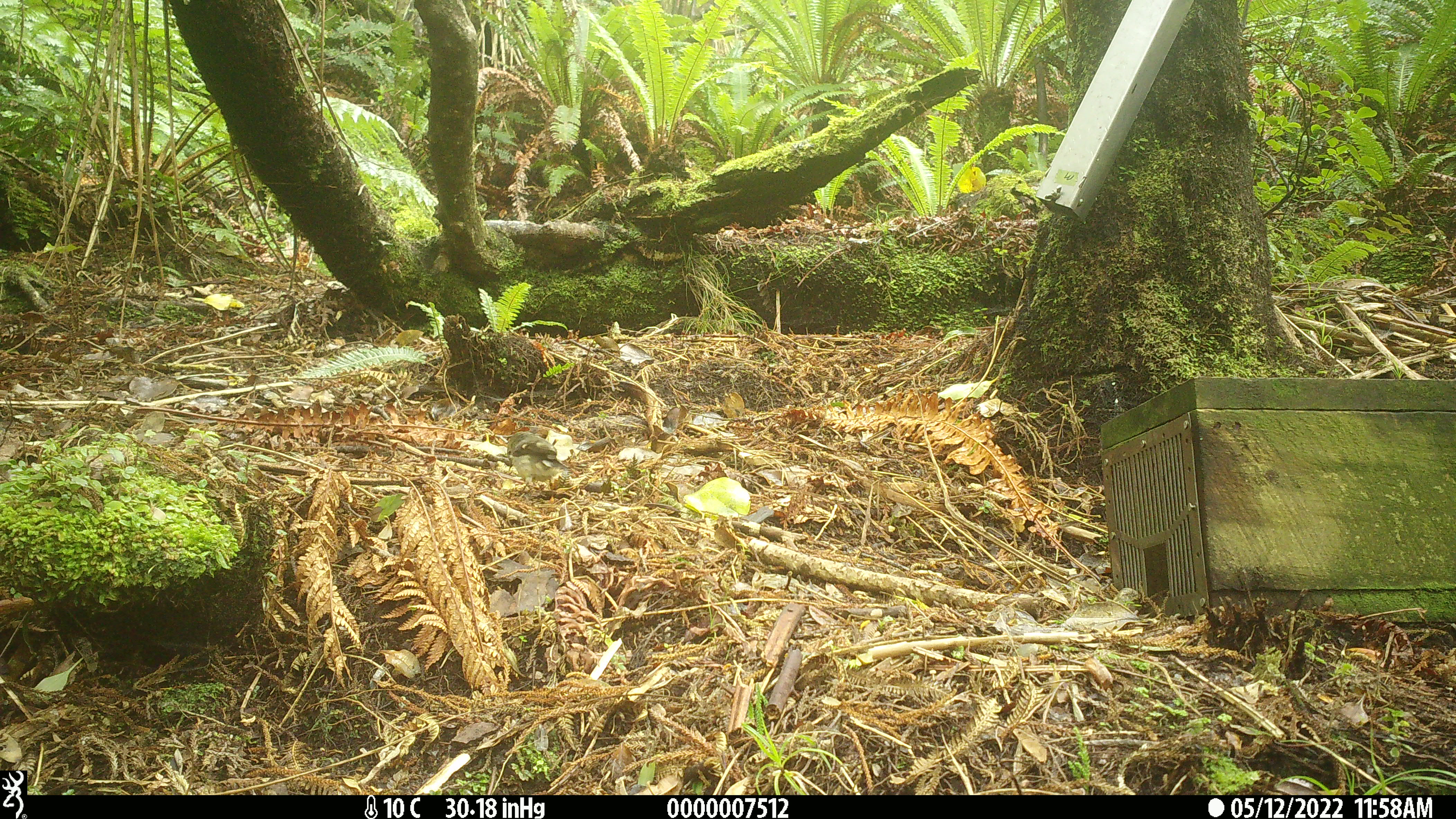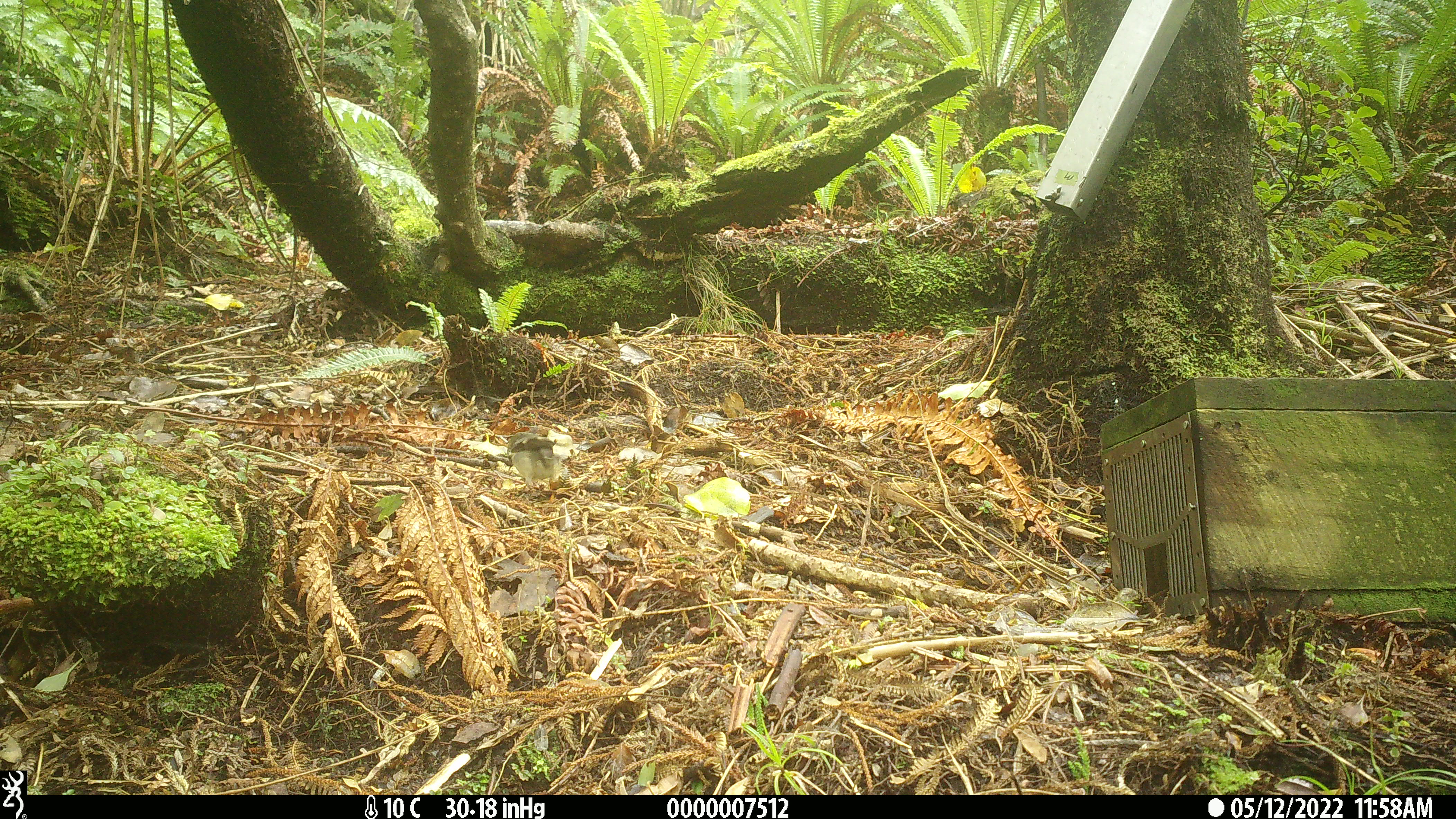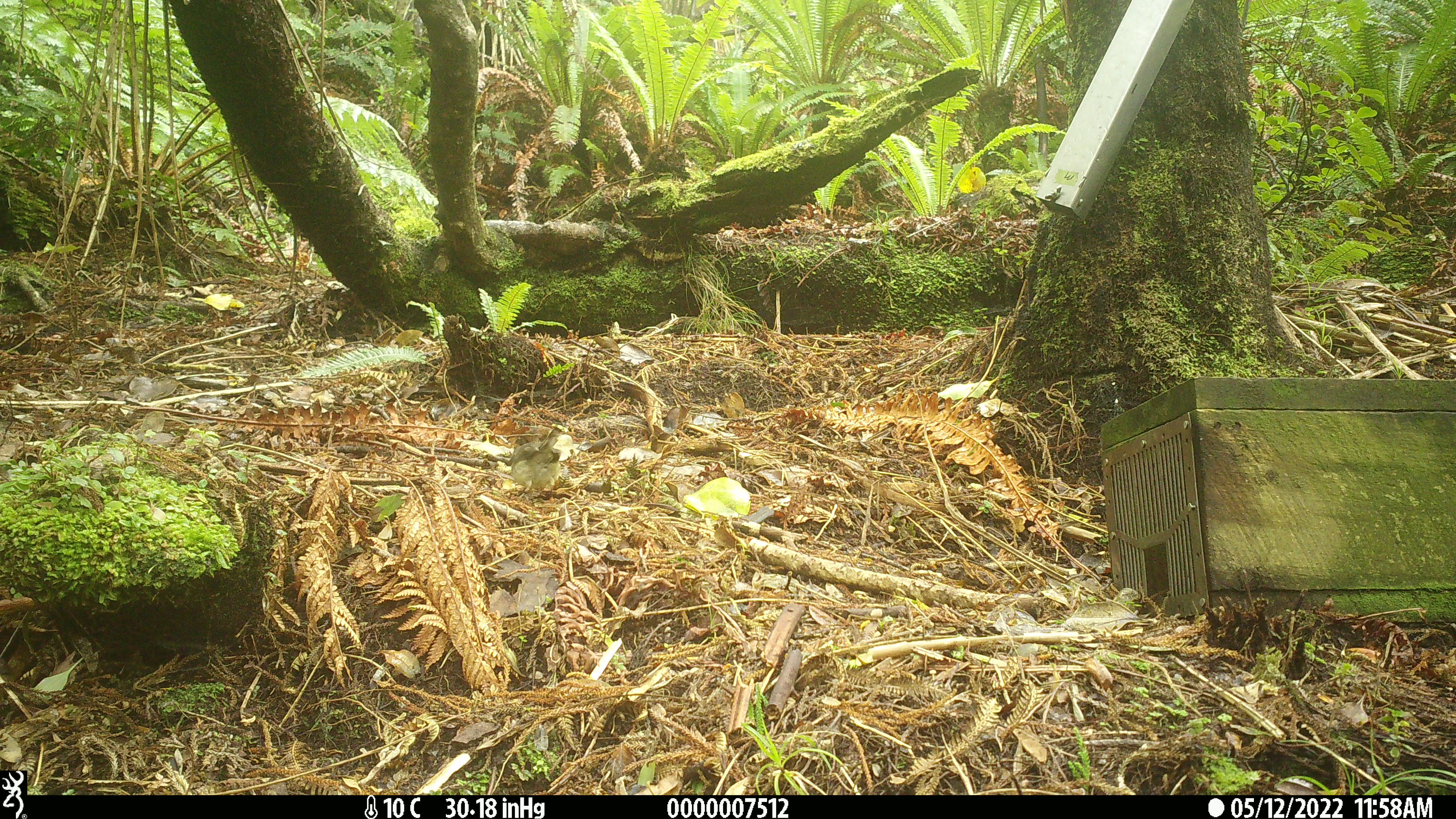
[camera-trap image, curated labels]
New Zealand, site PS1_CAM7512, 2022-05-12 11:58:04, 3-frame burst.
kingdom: Animalia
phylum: Chordata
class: Aves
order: Passeriformes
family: Petroicidae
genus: Petroica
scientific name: Petroica macrocephala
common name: tomtit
Tomtit (Petroica macrocephala).